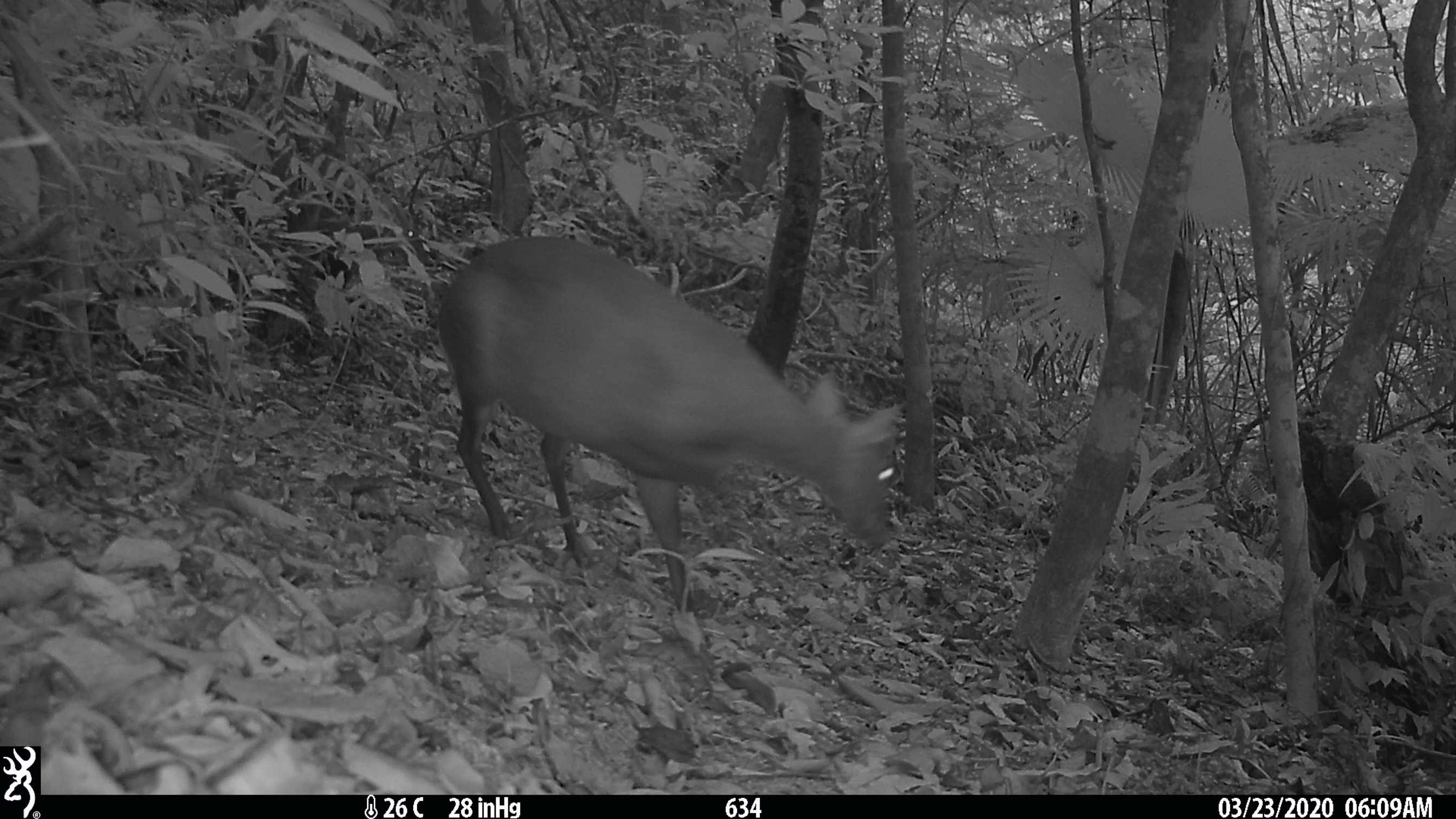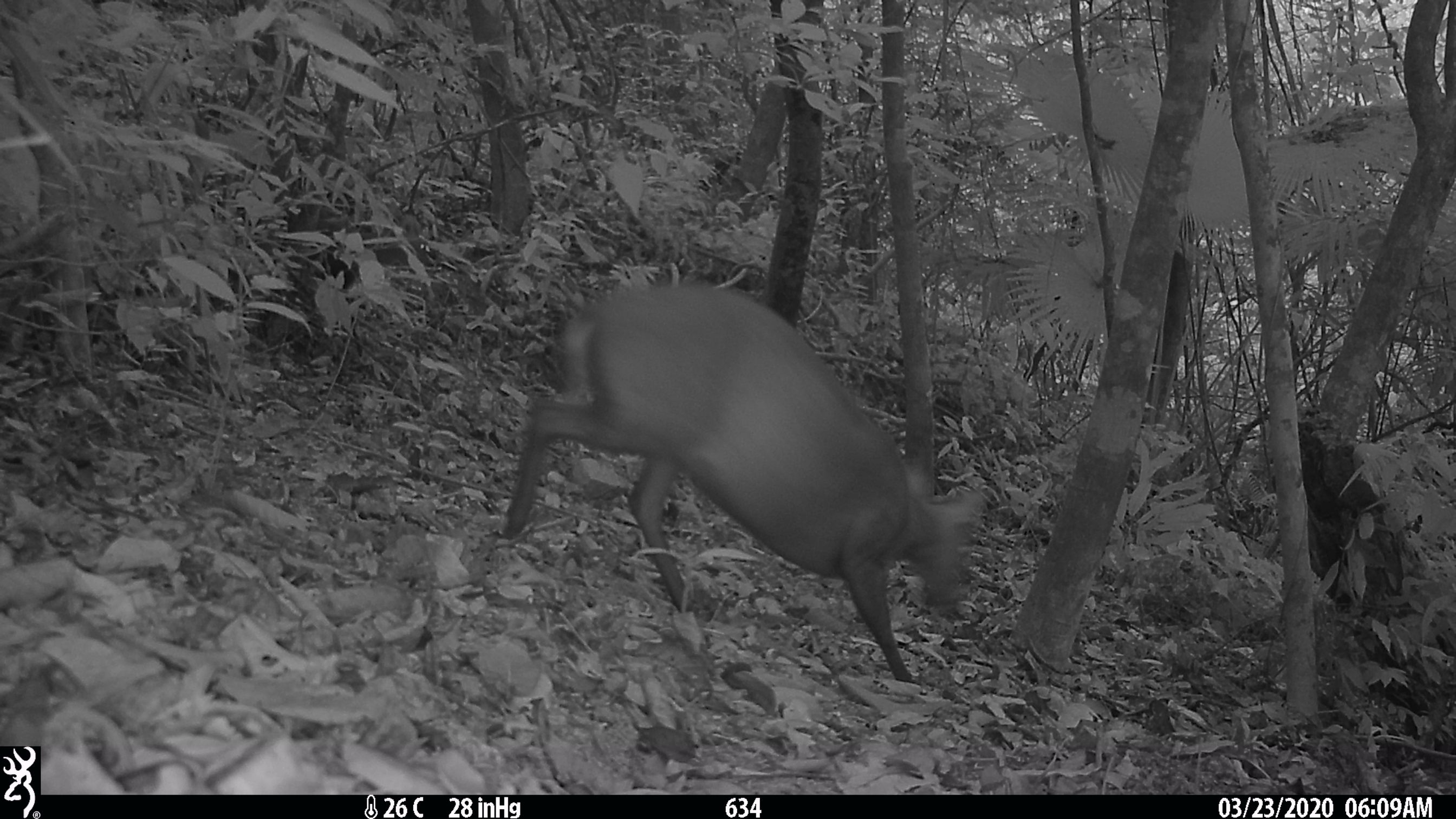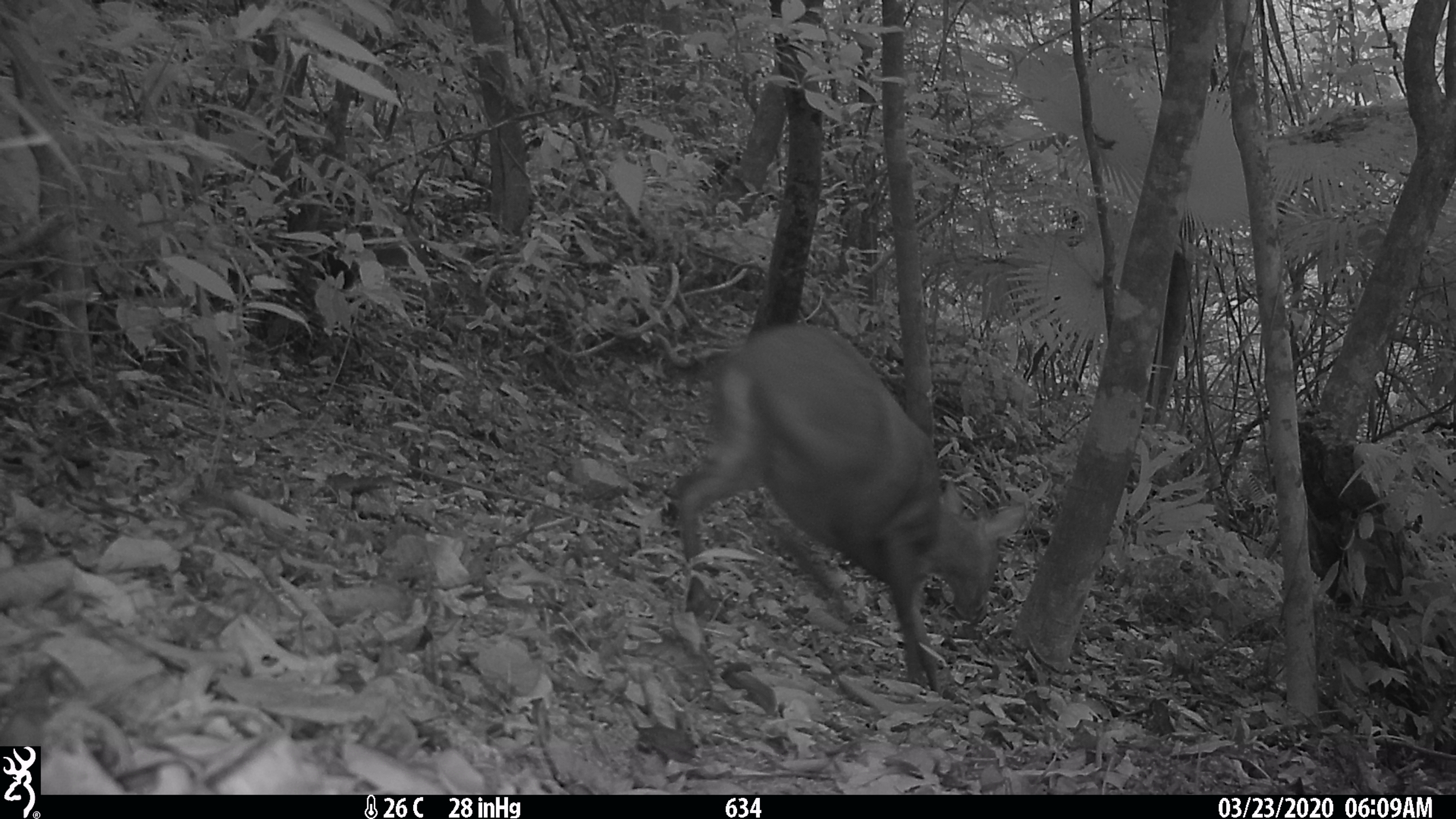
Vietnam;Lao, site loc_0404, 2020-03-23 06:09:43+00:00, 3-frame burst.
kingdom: Animalia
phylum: Chordata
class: Mammalia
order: Artiodactyla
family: Cervidae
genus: Muntiacus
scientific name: Muntiacus rooseveltorum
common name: roosevelt's muntjac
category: roosevelts muntjac group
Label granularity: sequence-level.